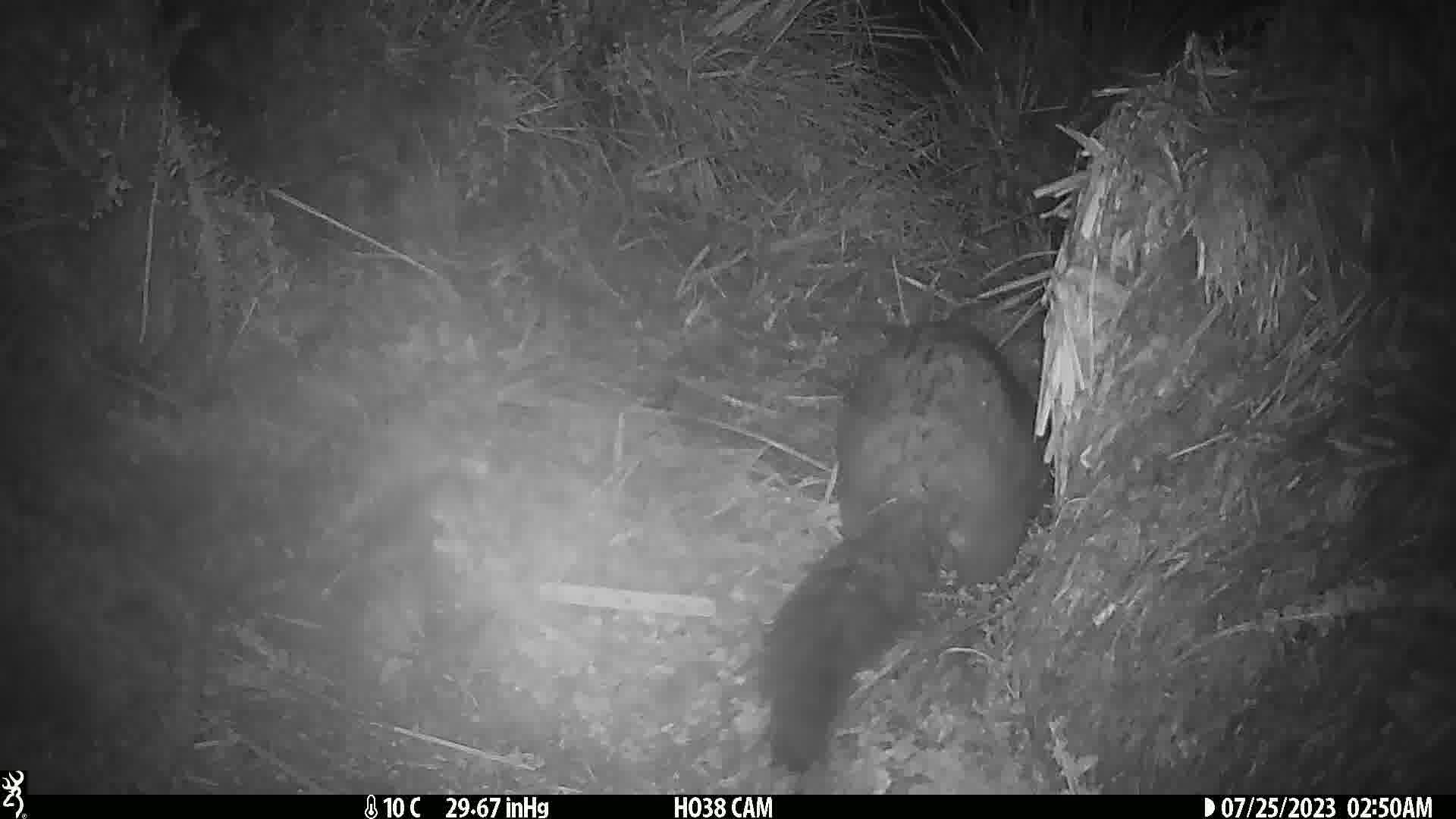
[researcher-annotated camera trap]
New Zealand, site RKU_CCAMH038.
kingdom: Animalia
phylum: Chordata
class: Mammalia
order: Diprotodontia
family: Phalangeridae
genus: Trichosurus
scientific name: Trichosurus vulpecula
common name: common brushtail possum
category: possum